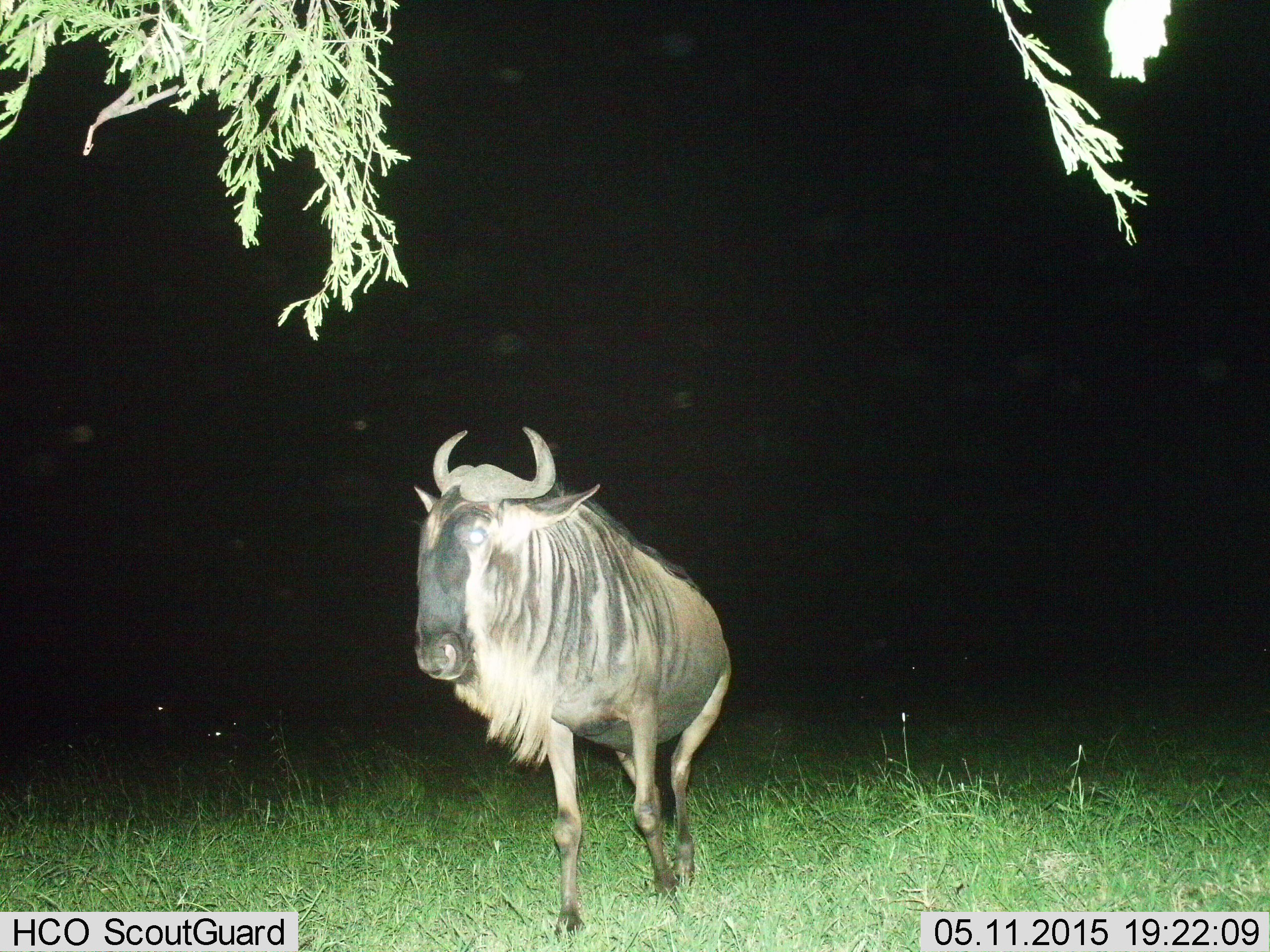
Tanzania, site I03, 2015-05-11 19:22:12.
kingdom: Animalia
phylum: Chordata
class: Mammalia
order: Artiodactyla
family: Bovidae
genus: Connochaetes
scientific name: Connochaetes taurinus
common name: blue wildebeest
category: wildebeest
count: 1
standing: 50%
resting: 0%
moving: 50%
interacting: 0%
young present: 0%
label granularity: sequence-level